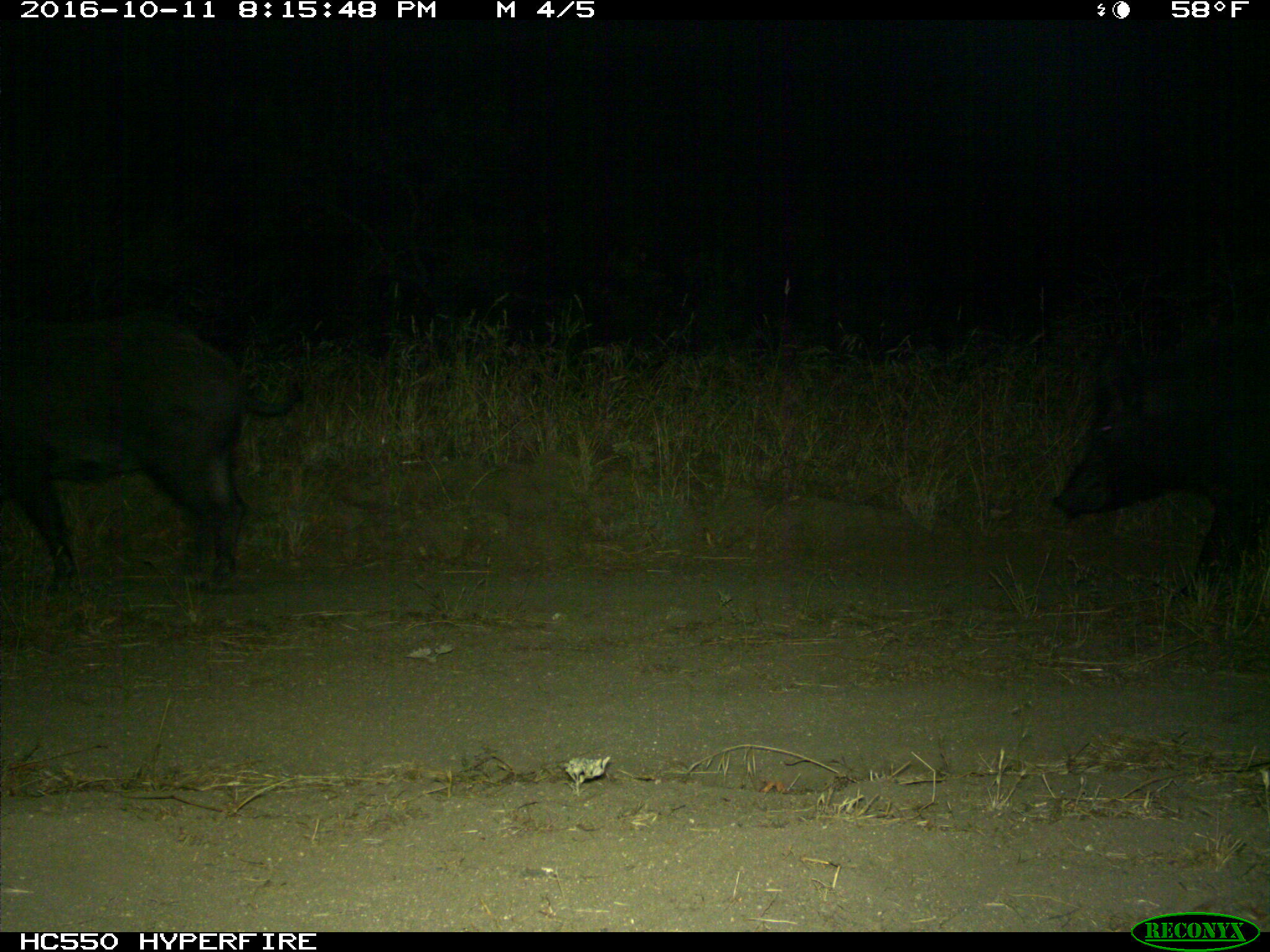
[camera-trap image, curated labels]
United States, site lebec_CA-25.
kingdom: Animalia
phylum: Chordata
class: Mammalia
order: Artiodactyla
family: Suidae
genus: Sus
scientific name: Sus scrofa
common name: wild boar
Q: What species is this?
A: Sus scrofa (wild boar).